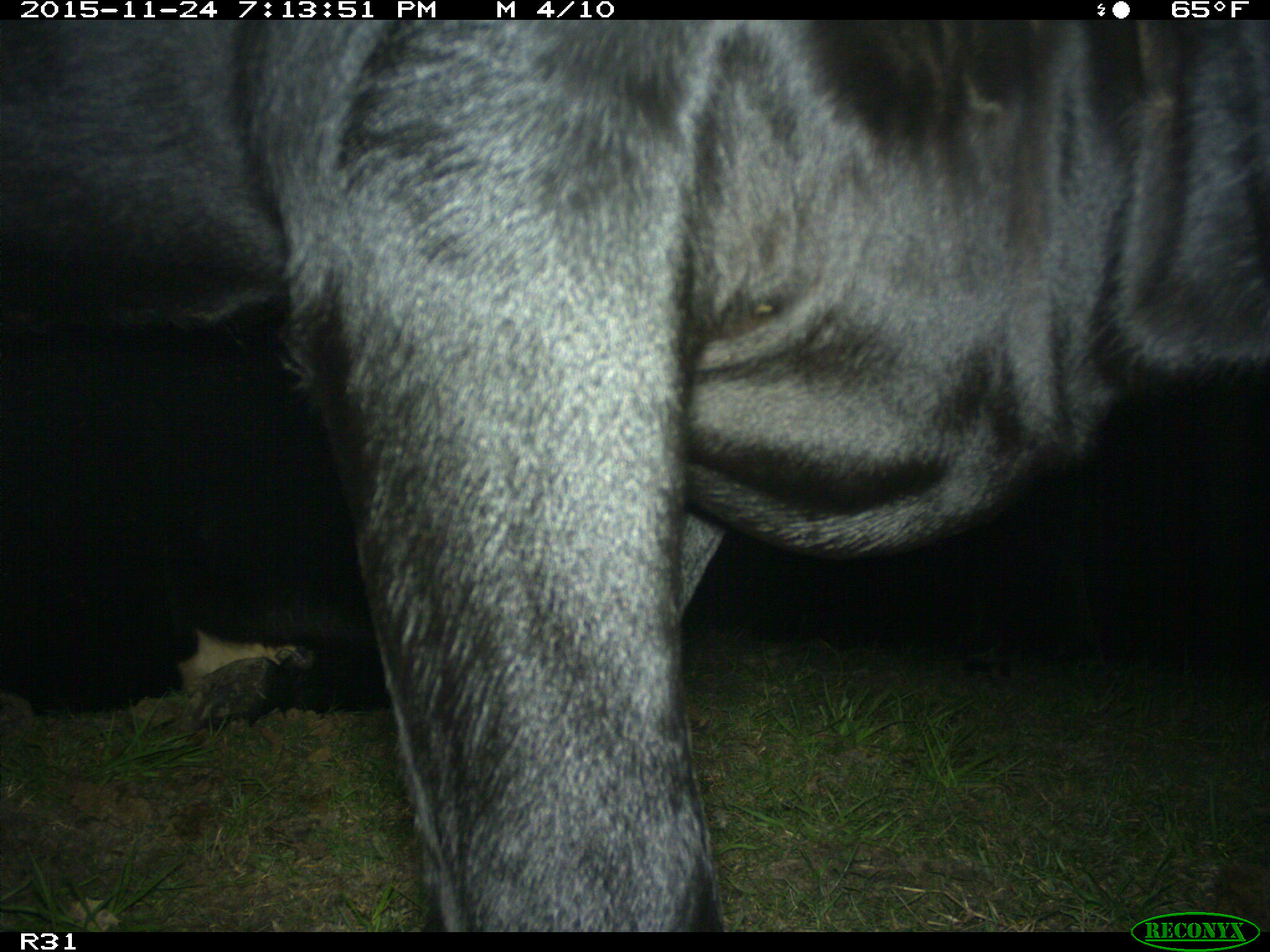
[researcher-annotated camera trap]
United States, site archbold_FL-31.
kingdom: Animalia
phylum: Chordata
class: Mammalia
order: Artiodactyla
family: Bovidae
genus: Bos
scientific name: Bos taurus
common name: domestic cow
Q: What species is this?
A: Bos taurus (domestic cow).